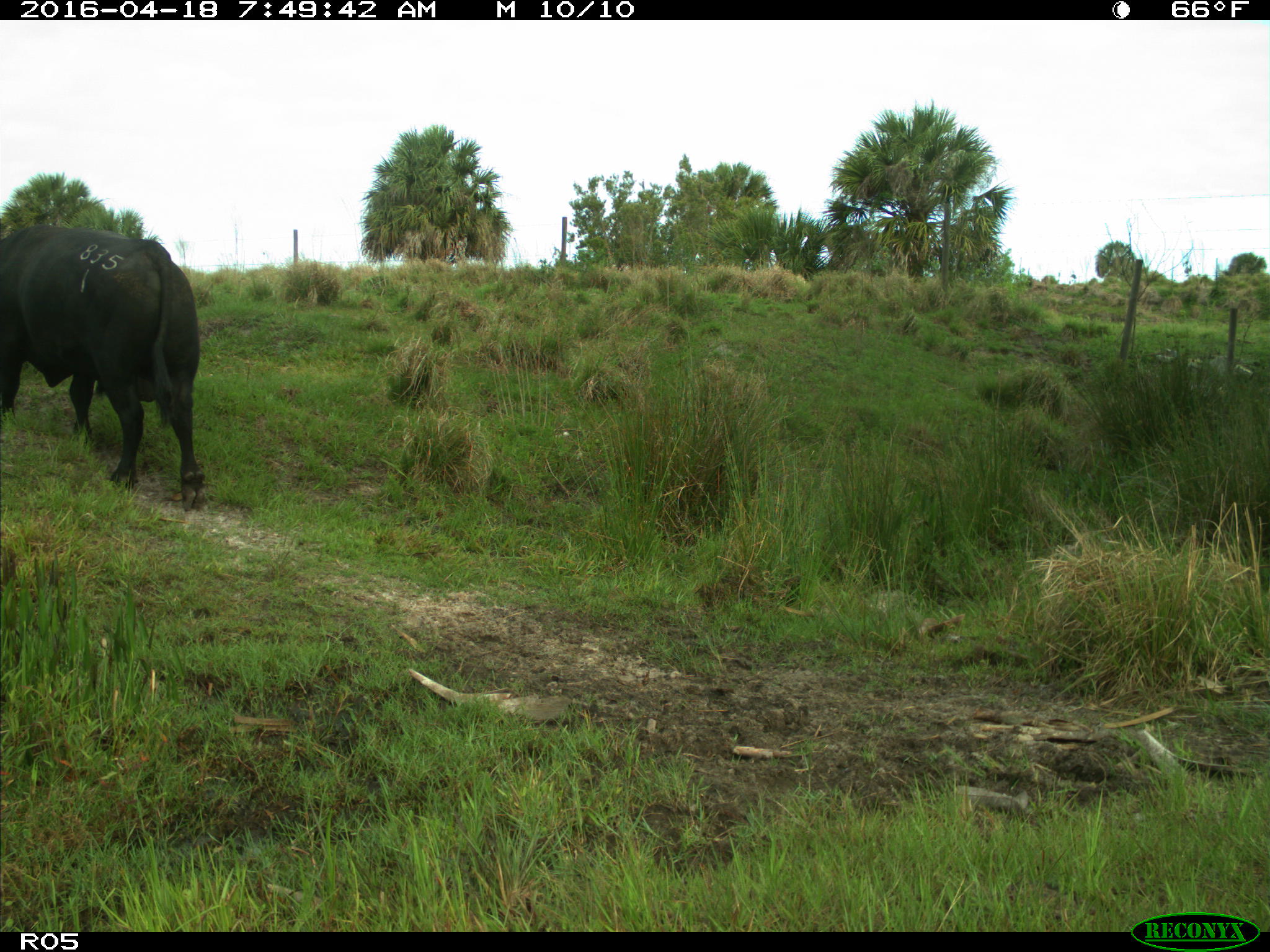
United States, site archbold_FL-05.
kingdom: Animalia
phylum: Chordata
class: Mammalia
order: Artiodactyla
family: Bovidae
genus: Bos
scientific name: Bos taurus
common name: domestic cow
Bos taurus (domestic cow).